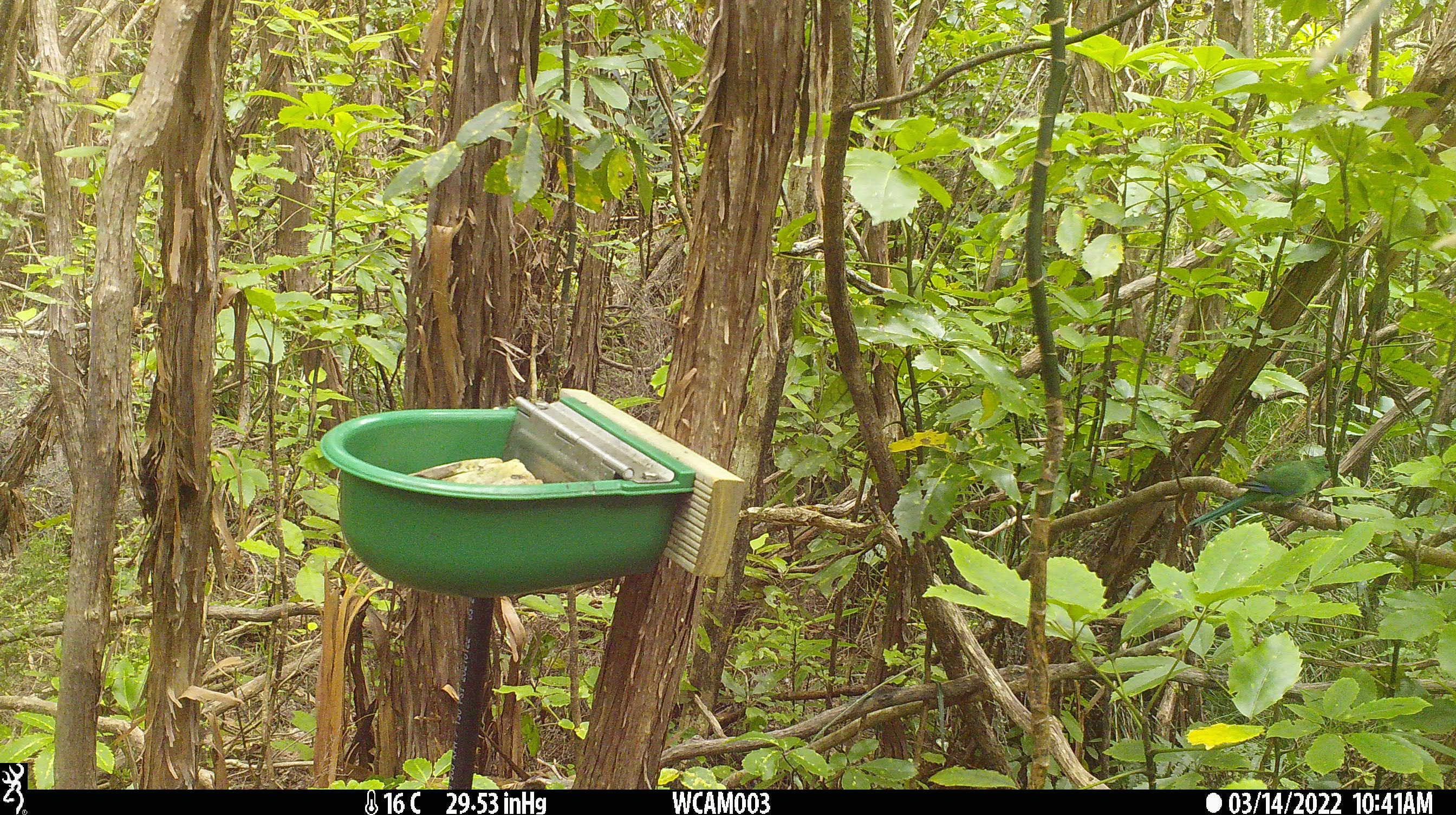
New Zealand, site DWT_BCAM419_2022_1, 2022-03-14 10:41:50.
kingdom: Animalia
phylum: Chordata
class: Aves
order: Psittaciformes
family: Psittaculidae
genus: Cyanoramphus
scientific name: Cyanoramphus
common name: parakeet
Parakeet (Cyanoramphus).